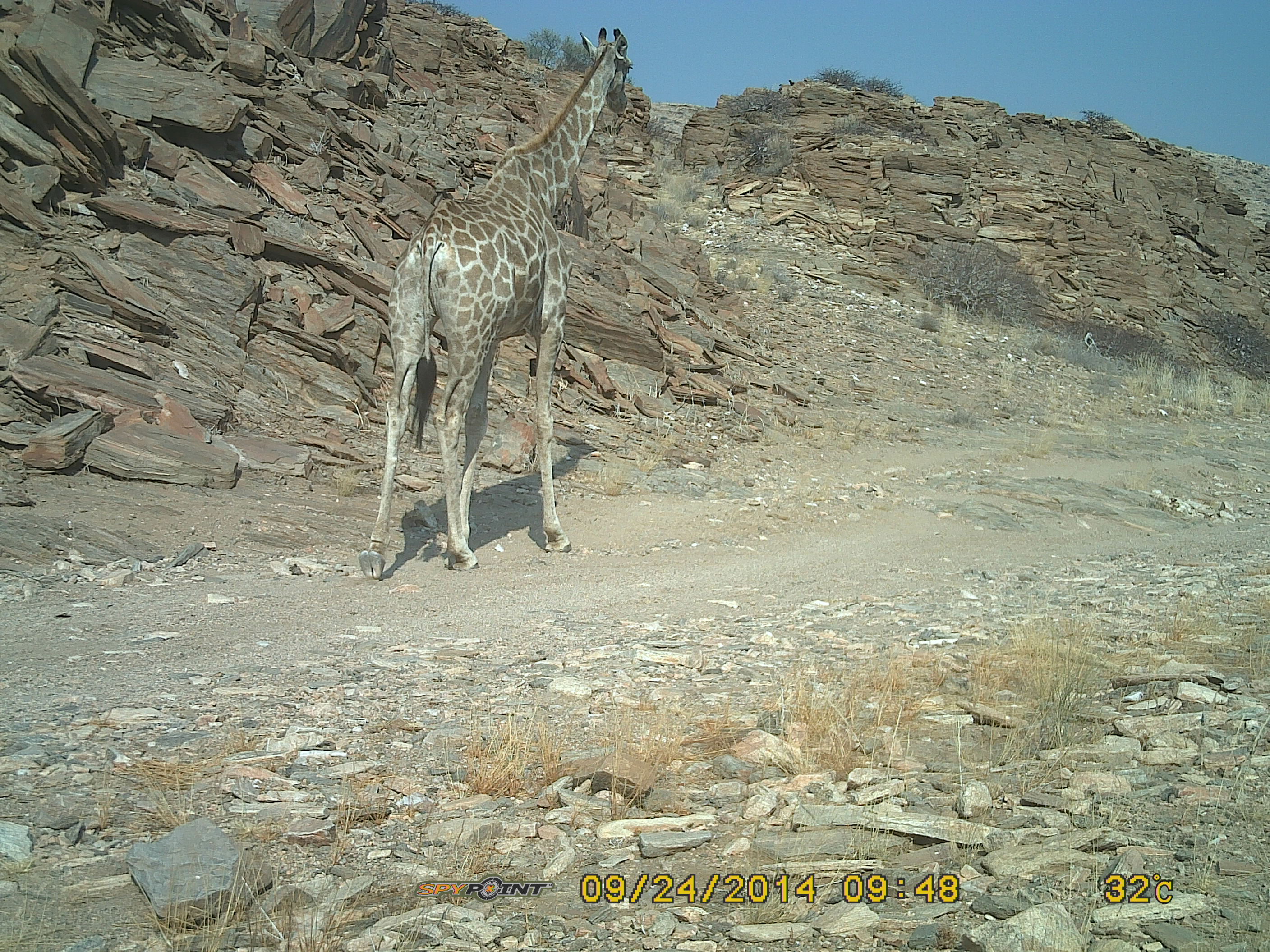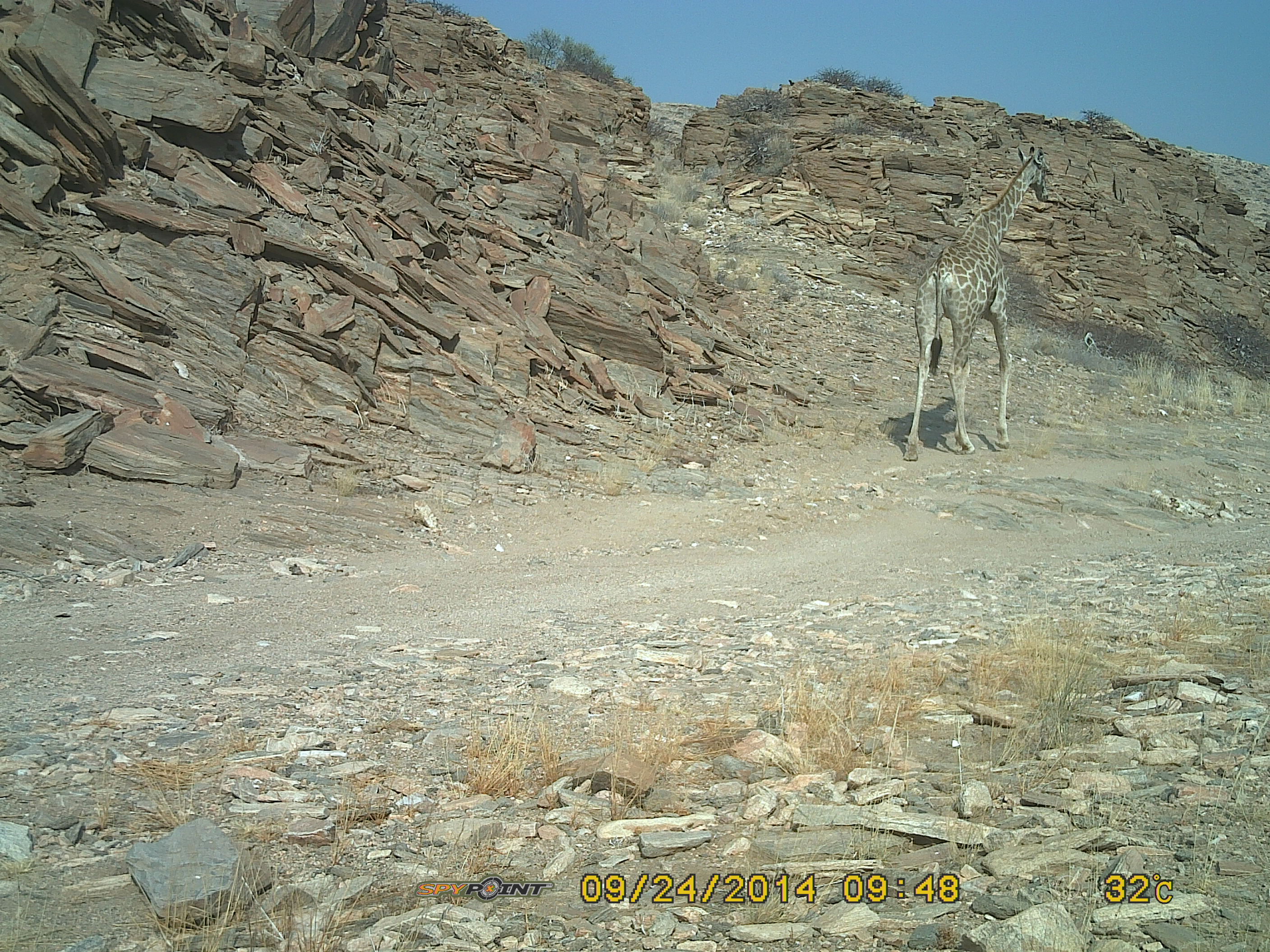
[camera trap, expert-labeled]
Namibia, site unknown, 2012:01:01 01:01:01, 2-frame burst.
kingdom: Animalia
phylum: Chordata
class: Mammalia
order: Artiodactyla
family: Giraffidae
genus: Giraffa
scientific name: Giraffa camelopardalis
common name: giraffe